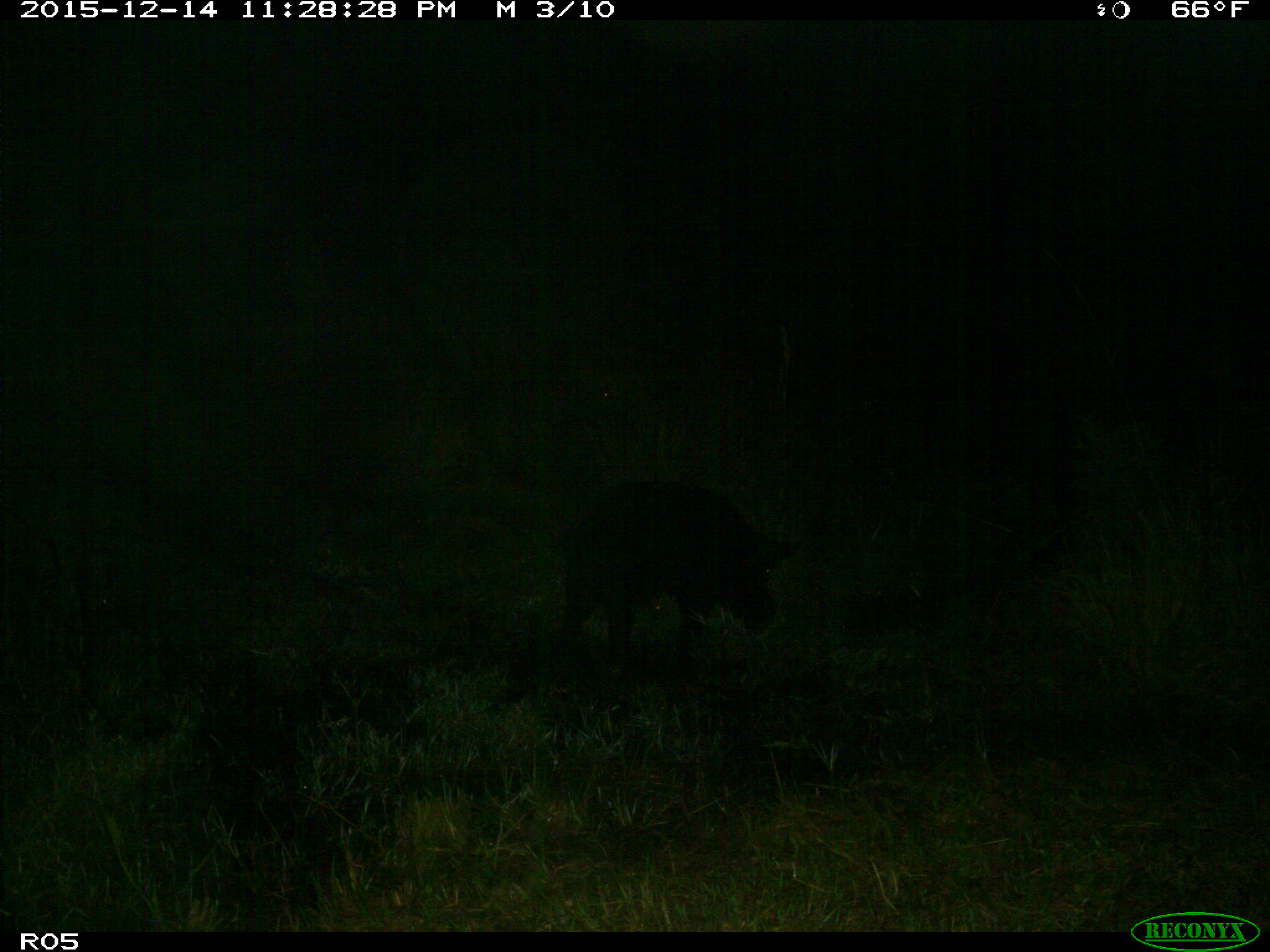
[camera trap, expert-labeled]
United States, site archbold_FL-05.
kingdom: Animalia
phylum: Chordata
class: Mammalia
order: Artiodactyla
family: Suidae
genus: Sus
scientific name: Sus scrofa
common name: wild boar